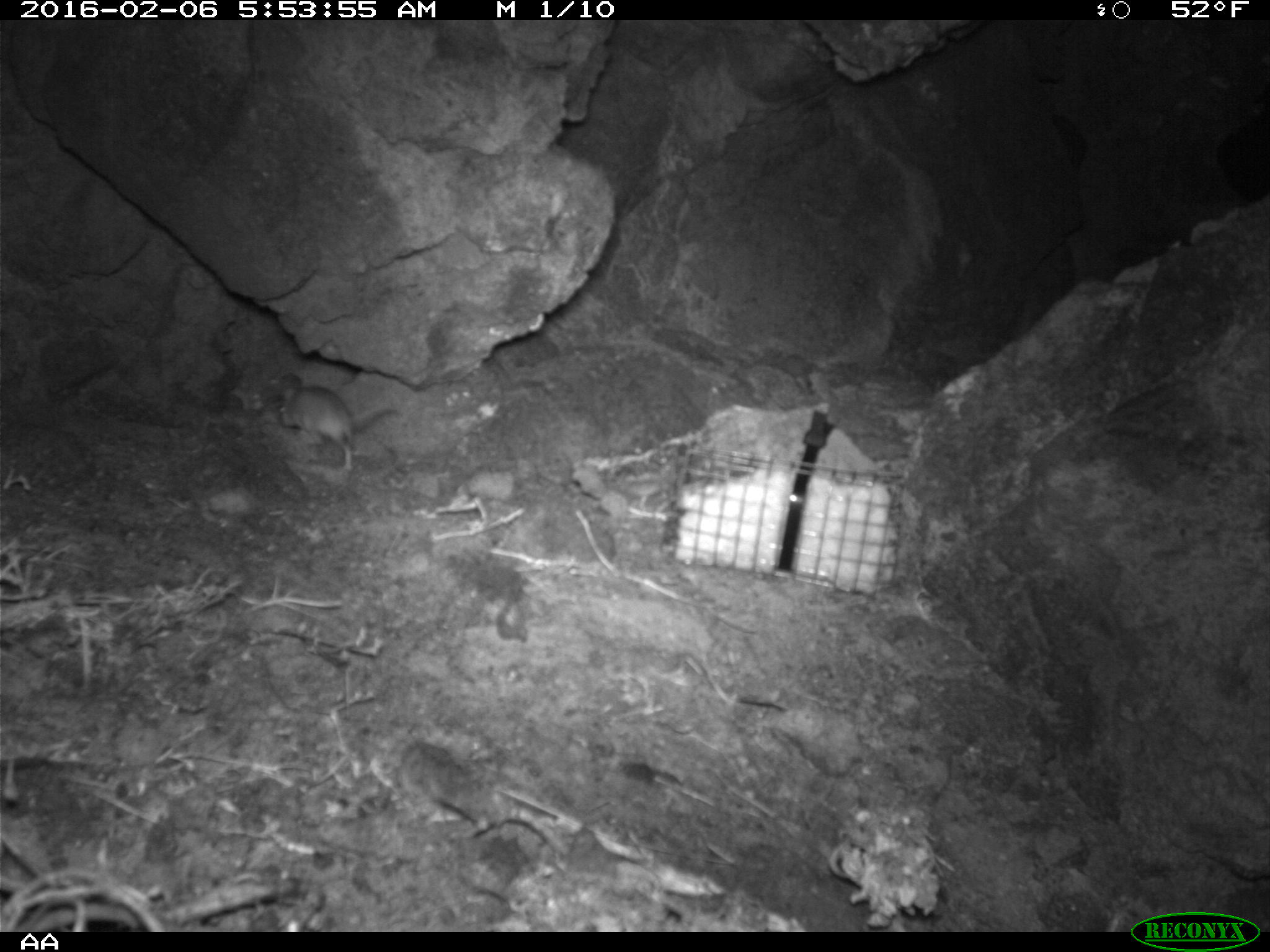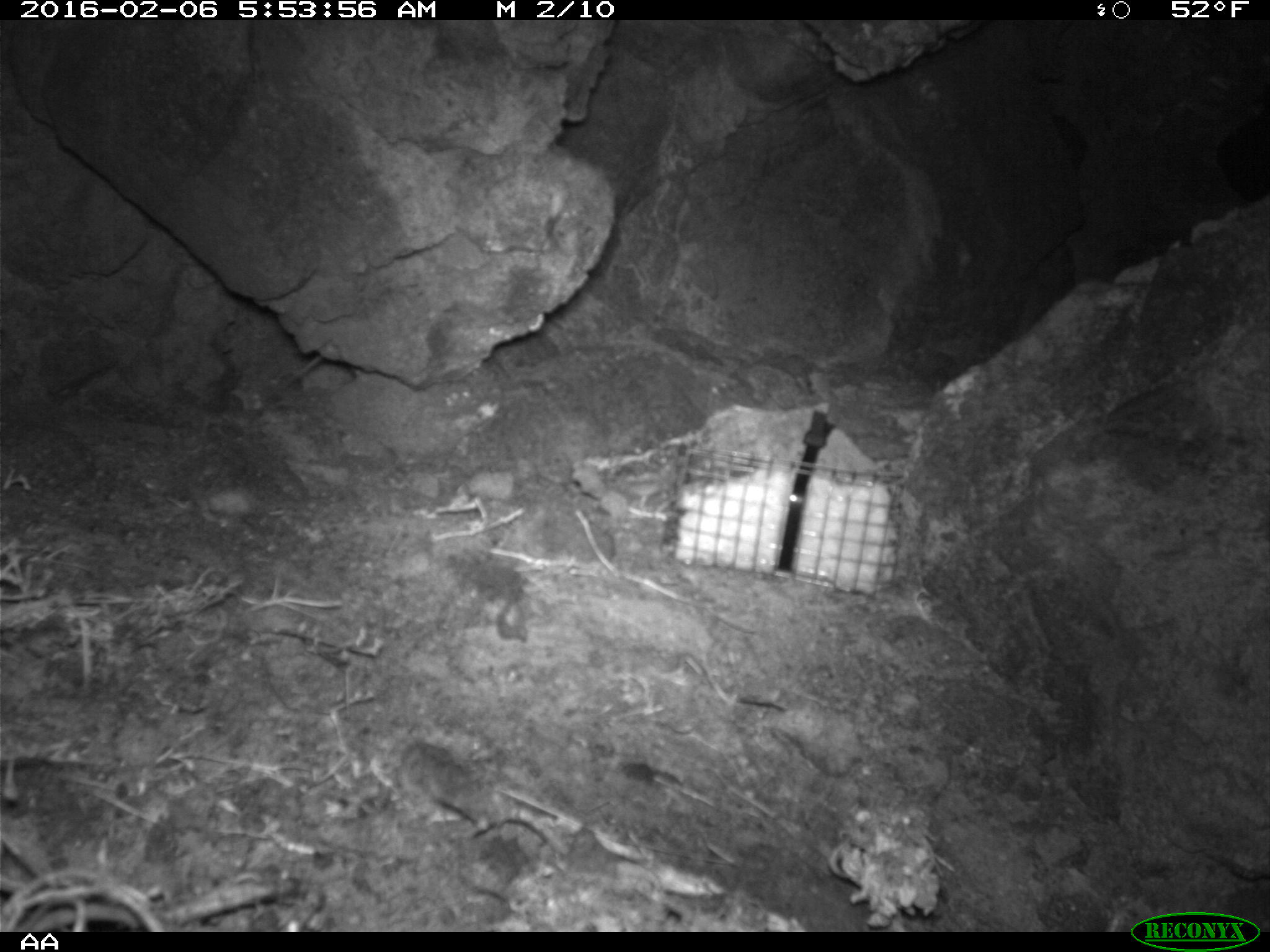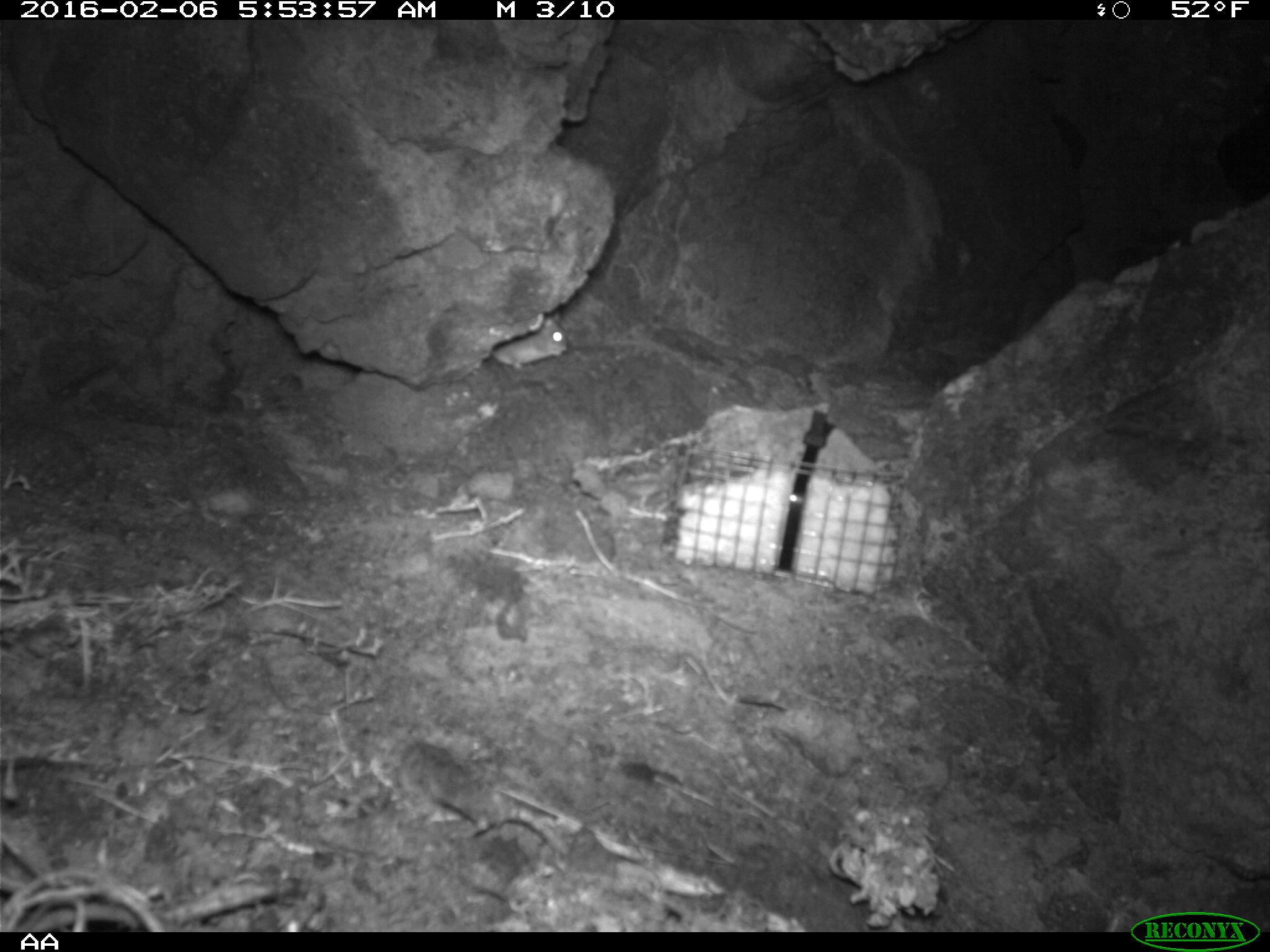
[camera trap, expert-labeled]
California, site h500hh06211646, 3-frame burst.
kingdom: Animalia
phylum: Chordata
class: Mammalia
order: Rodentia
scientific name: Rodentia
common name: rodent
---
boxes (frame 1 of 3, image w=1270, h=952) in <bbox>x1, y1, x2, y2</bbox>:
rodent: <bbox>275, 371, 391, 470</bbox>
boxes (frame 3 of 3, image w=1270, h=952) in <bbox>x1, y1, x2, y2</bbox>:
rodent: <bbox>492, 312, 567, 369</bbox>